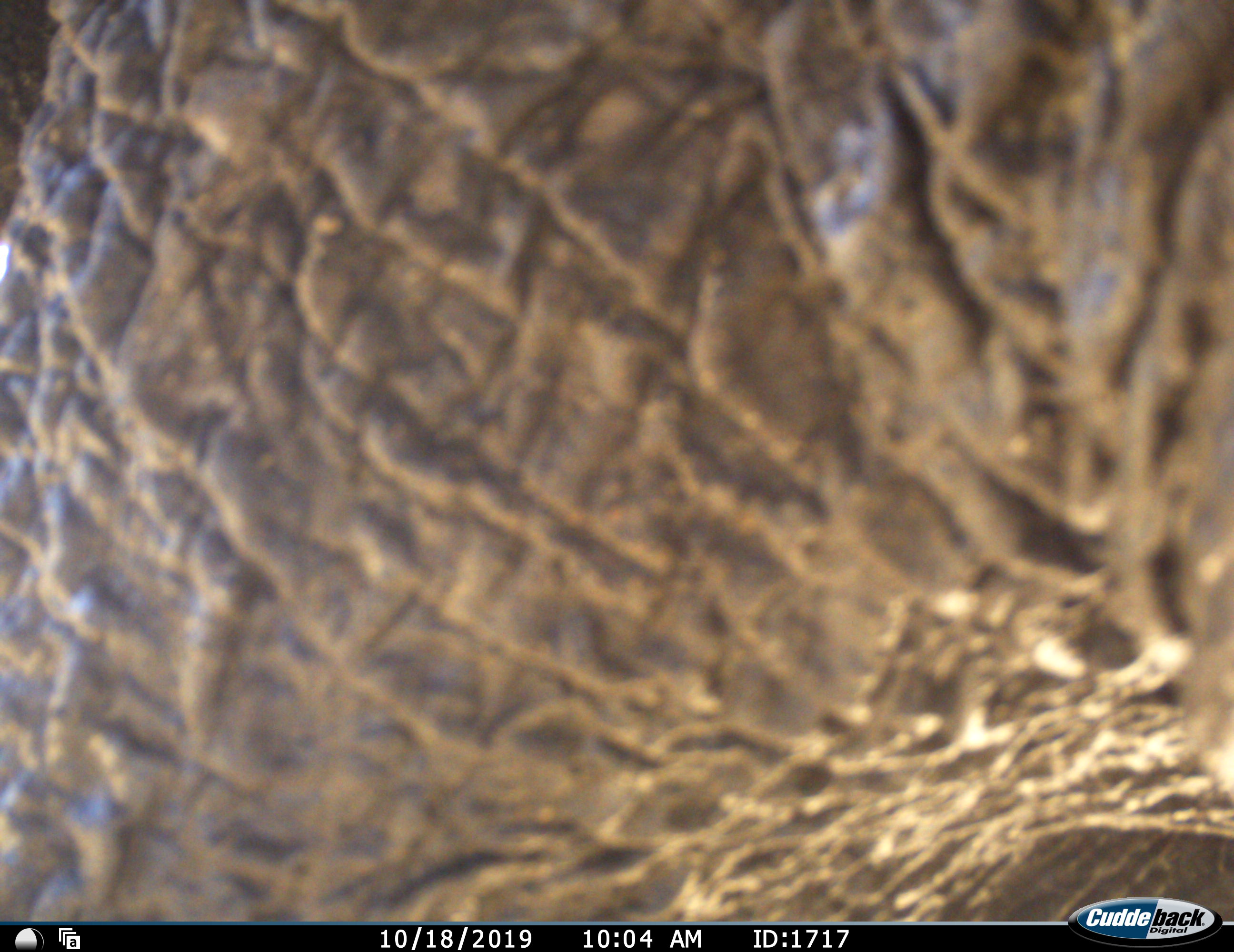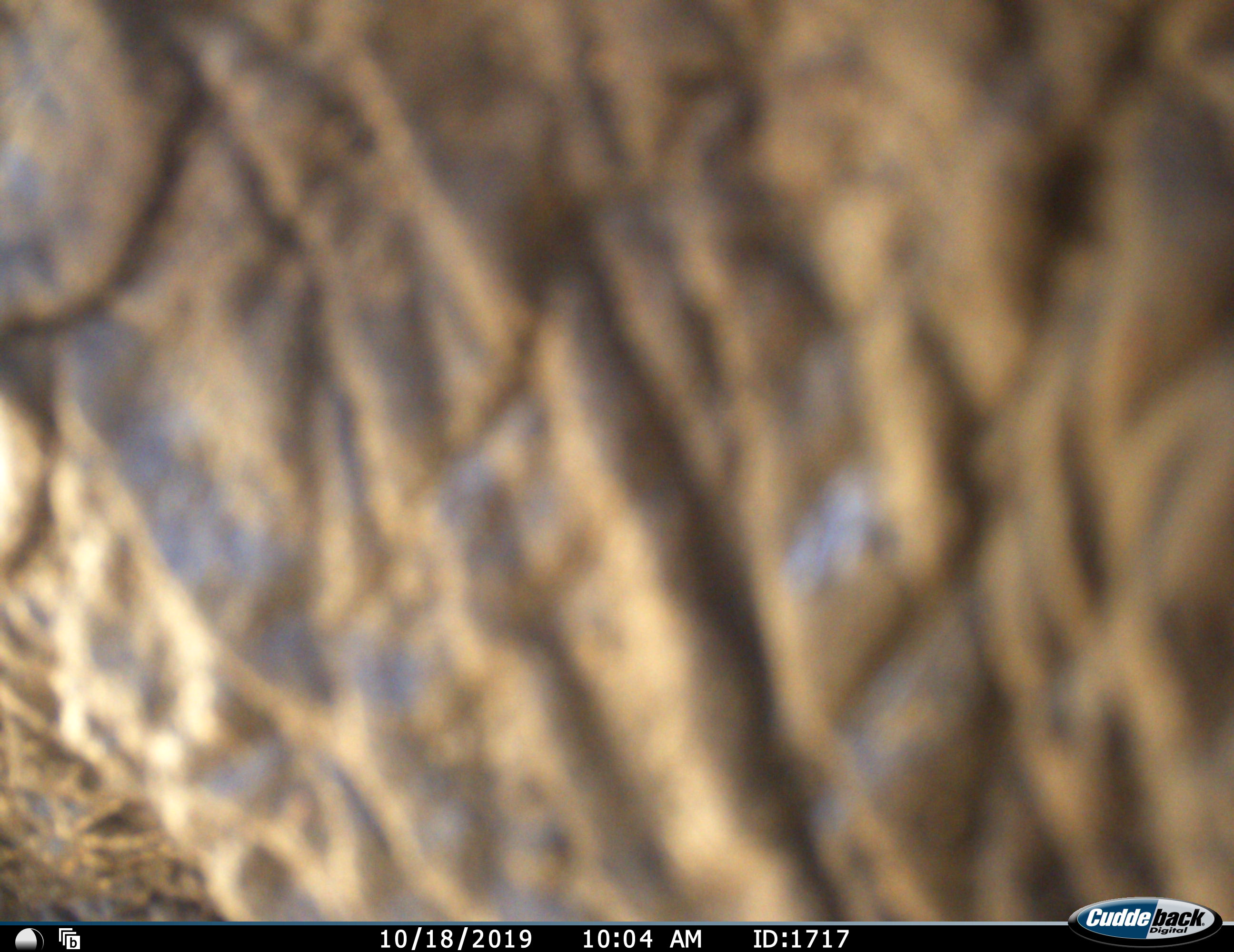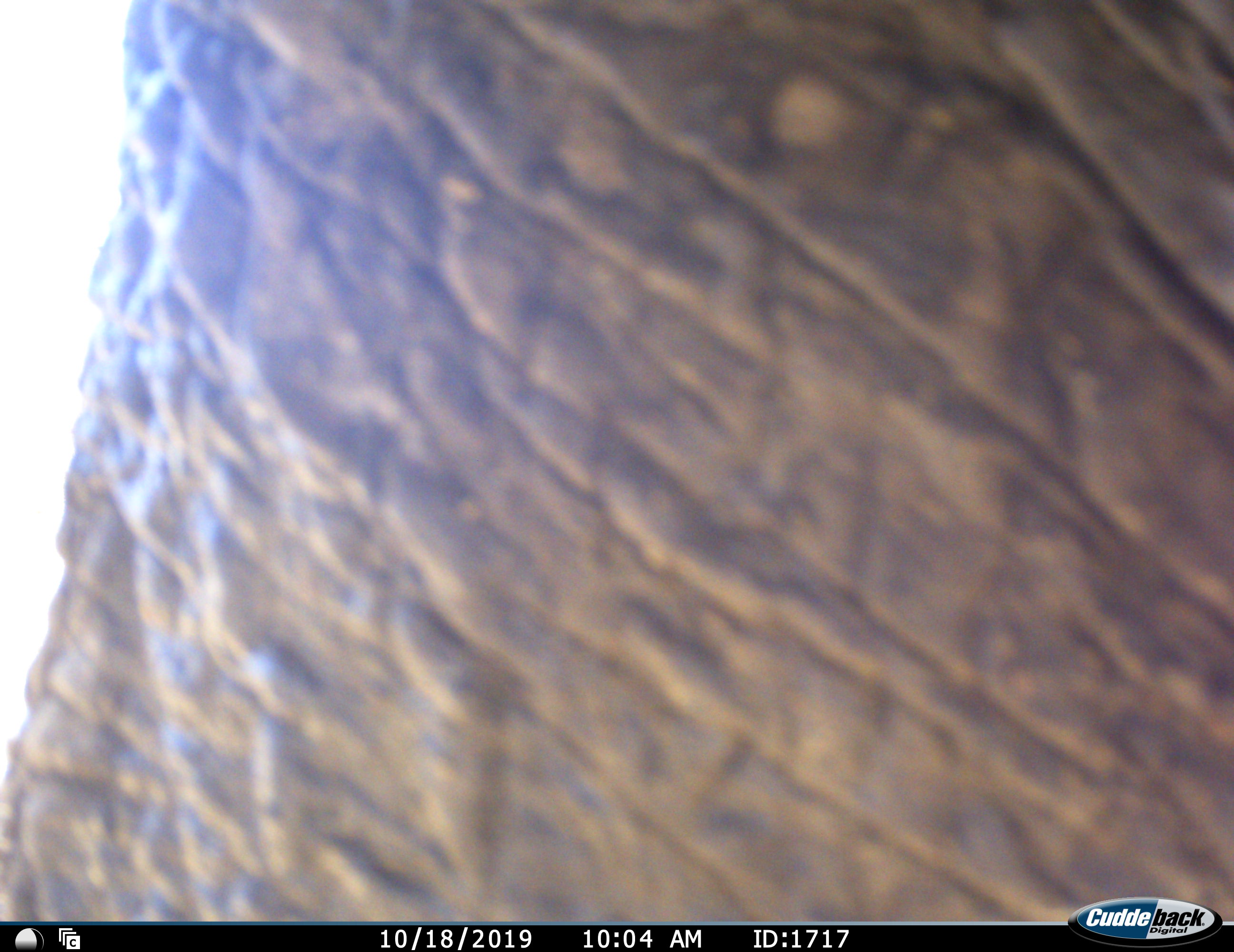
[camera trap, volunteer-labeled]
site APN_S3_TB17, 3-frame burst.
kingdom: Animalia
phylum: Chordata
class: Mammalia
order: Proboscidea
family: Elephantidae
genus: Loxodonta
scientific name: Loxodonta africana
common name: african bush elephant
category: elephant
Elephant (african bush elephant) (Loxodonta africana), count 1. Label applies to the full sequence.